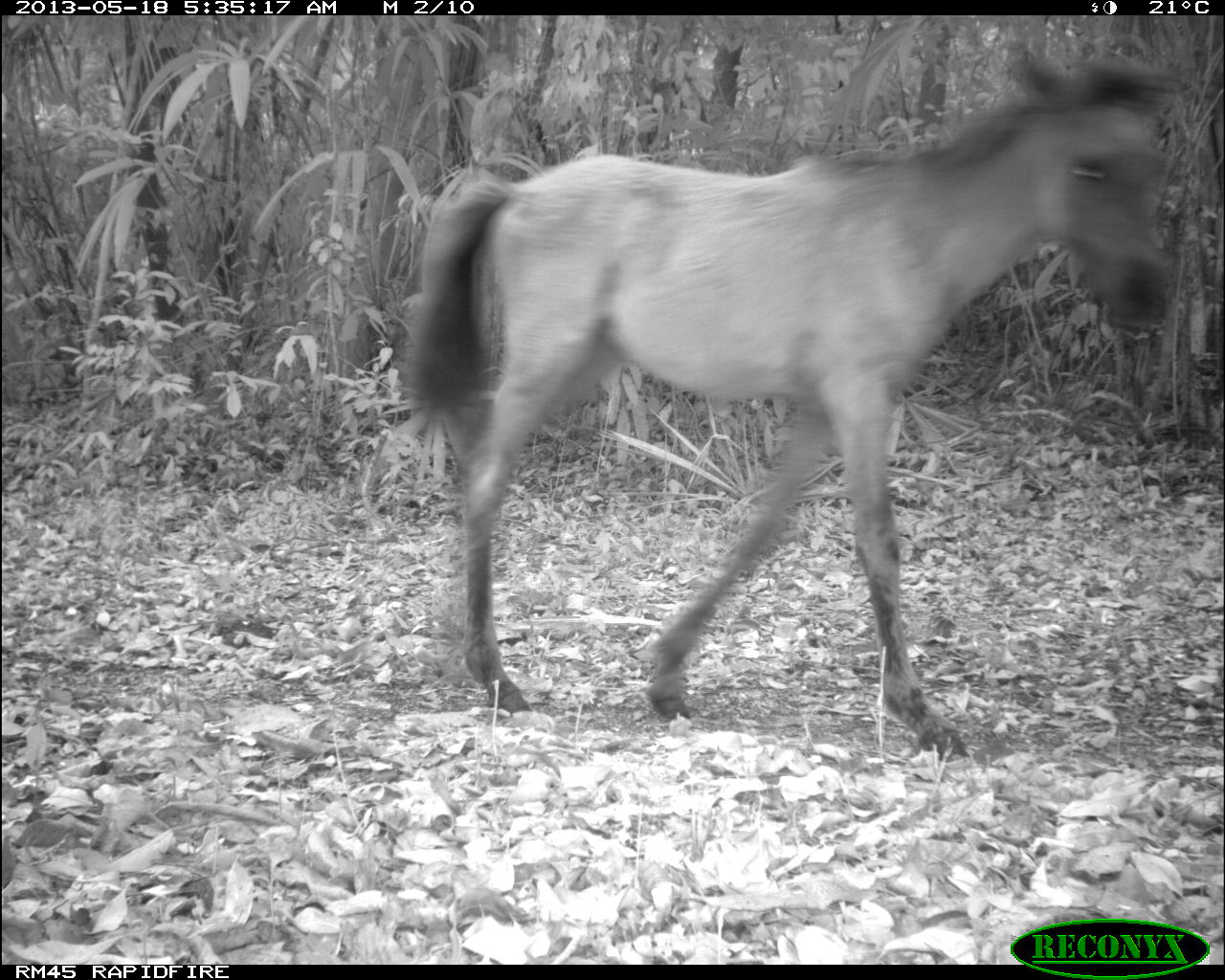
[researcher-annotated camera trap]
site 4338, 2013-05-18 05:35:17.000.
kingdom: Animalia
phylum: Chordata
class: Mammalia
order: Perissodactyla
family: Equidae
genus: Equus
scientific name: Equus ferus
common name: wild horse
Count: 2.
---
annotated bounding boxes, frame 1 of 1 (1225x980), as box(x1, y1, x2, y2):
equus ferus: box(399, 49, 1176, 762)